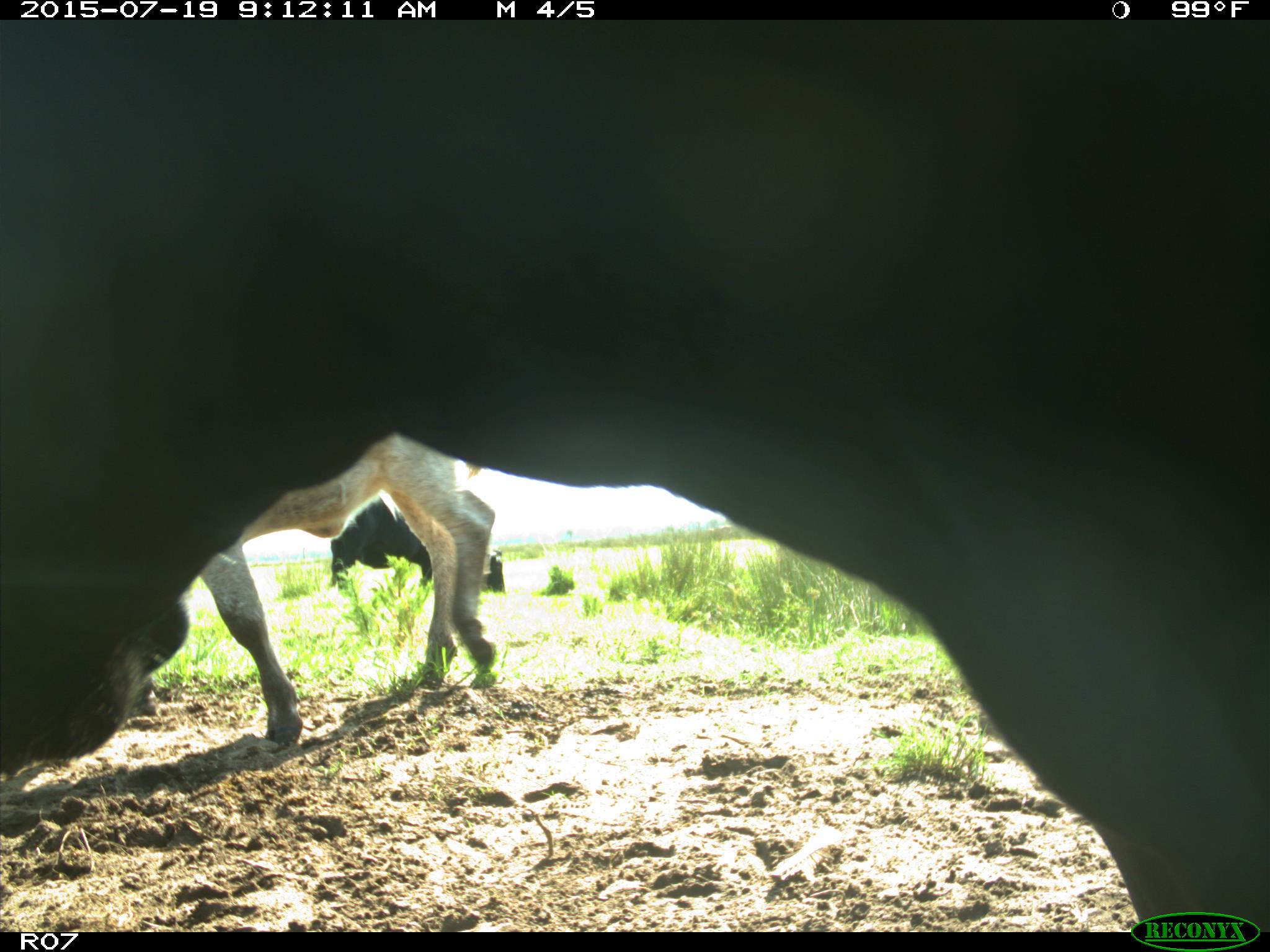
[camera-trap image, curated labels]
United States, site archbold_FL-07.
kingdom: Animalia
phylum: Chordata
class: Mammalia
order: Artiodactyla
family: Bovidae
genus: Bos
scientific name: Bos taurus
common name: domestic cow